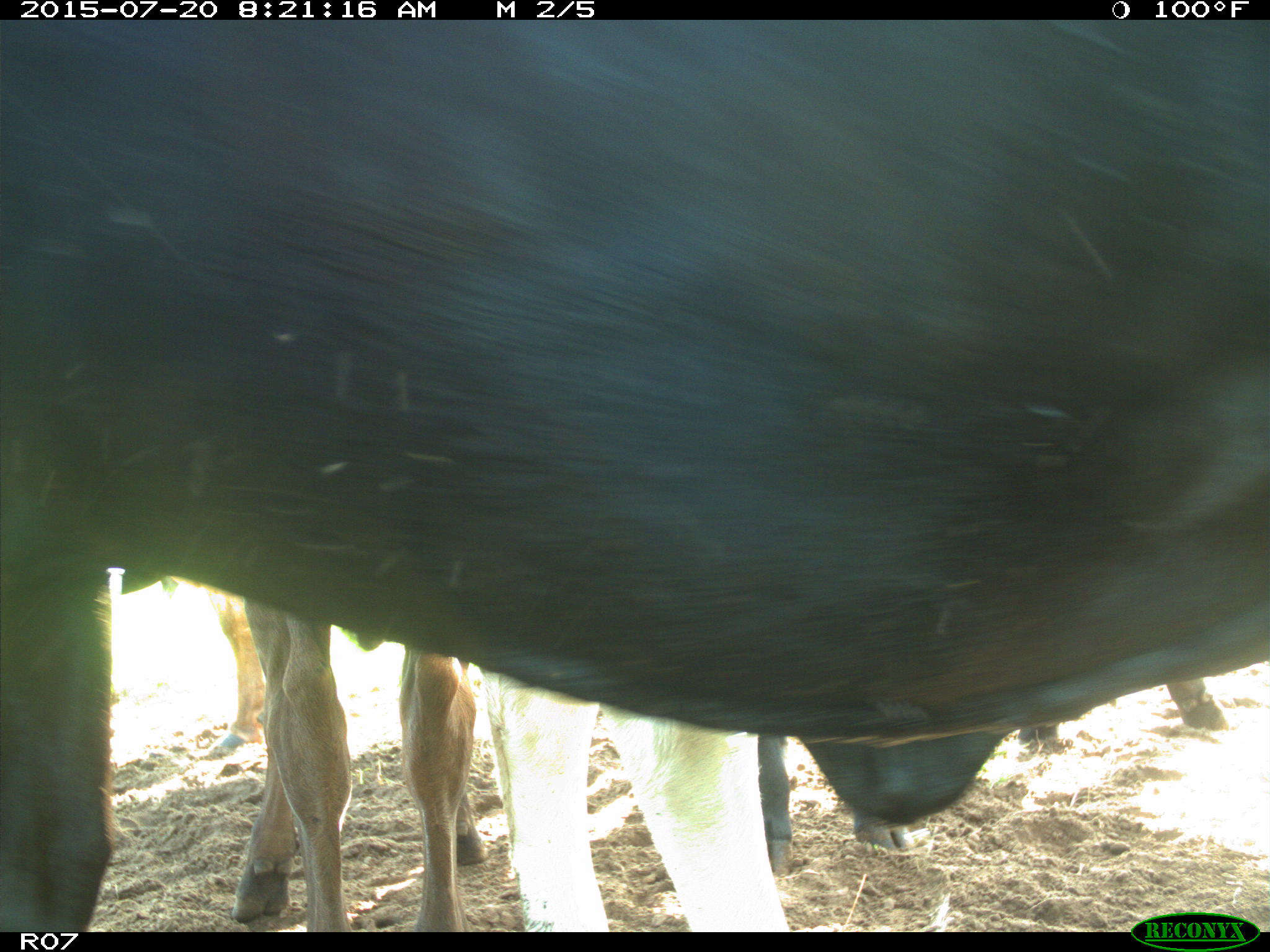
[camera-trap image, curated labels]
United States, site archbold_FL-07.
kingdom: Animalia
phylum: Chordata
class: Mammalia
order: Artiodactyla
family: Bovidae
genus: Bos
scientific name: Bos taurus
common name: domestic cow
Bos taurus (domestic cow).